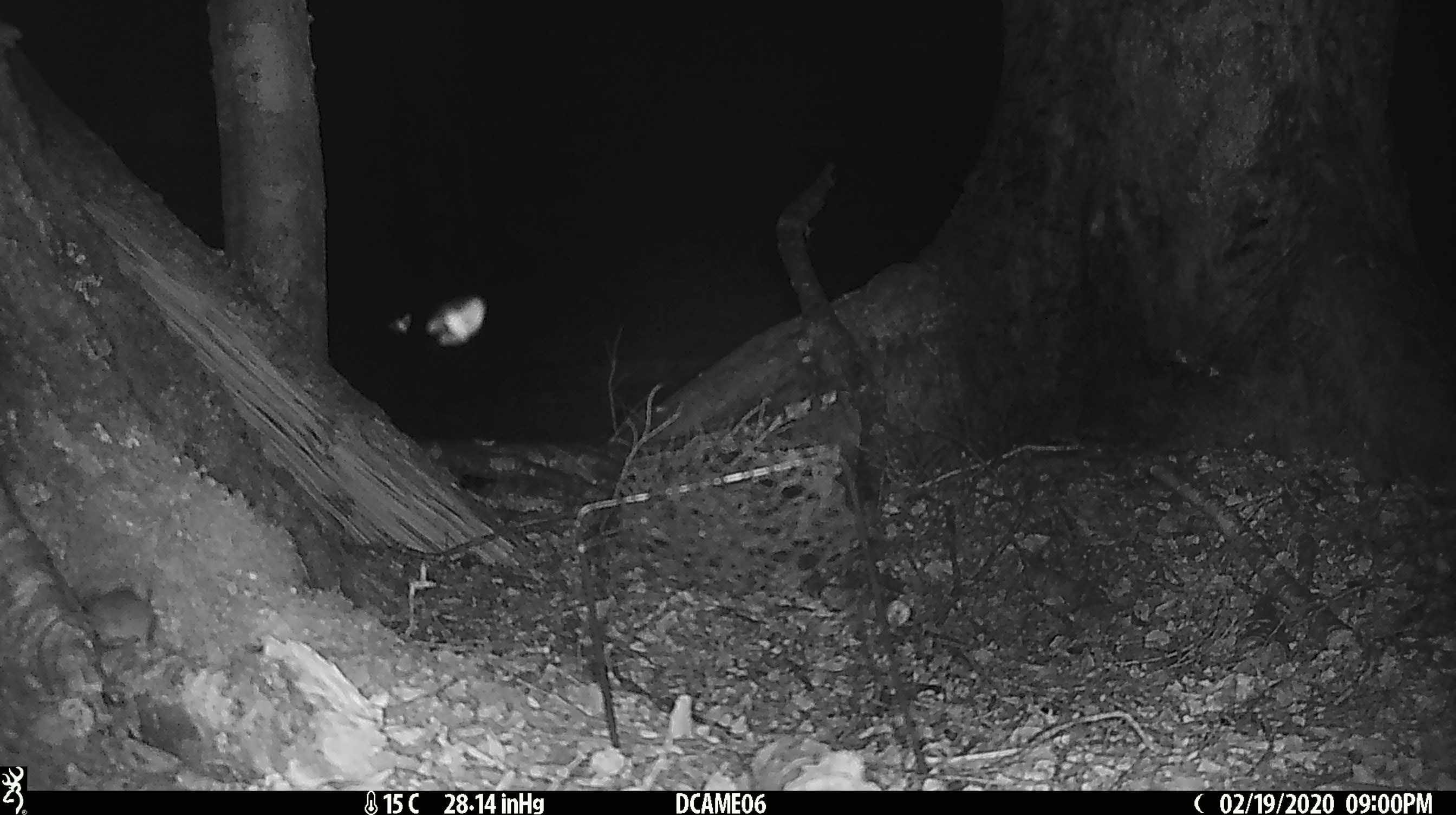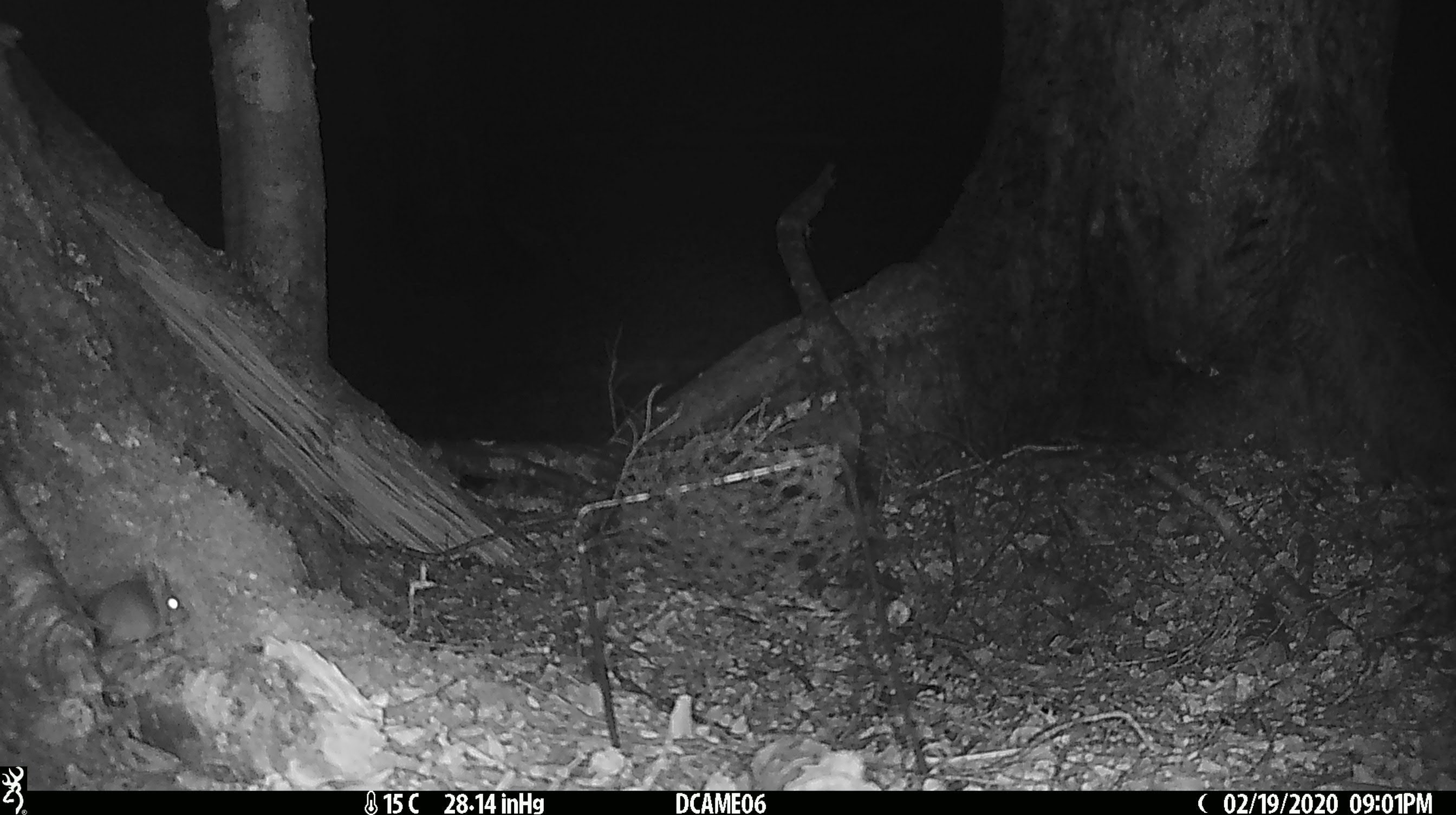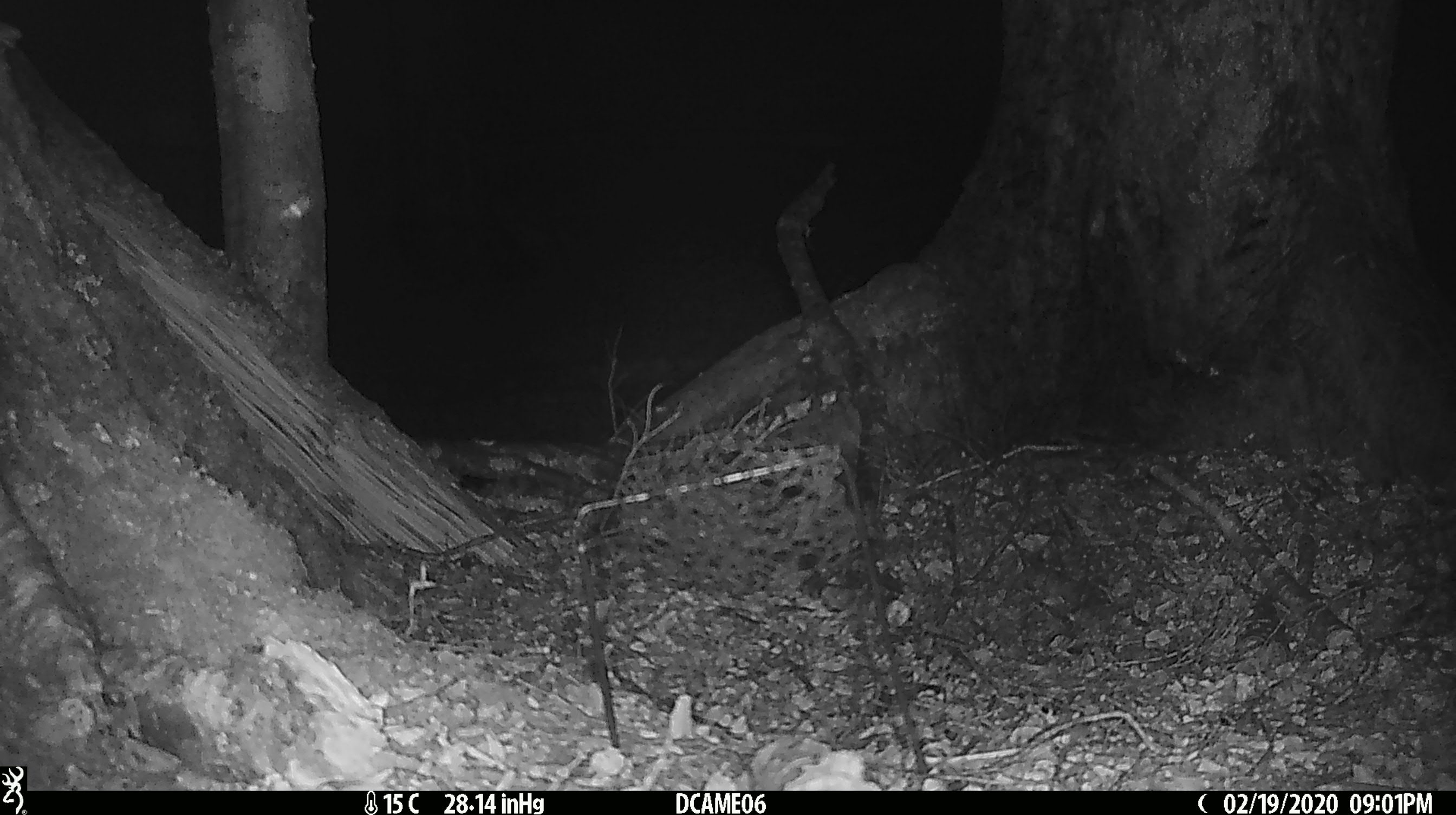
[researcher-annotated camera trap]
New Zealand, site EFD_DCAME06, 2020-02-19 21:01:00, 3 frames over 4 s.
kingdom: Animalia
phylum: Arthropoda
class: Insecta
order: Lepidoptera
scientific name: Lepidoptera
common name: moth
Moth (Lepidoptera).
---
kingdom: Animalia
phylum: Chordata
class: Mammalia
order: Rodentia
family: Muridae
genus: Mus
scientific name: Mus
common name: mouse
Mouse (Mus).